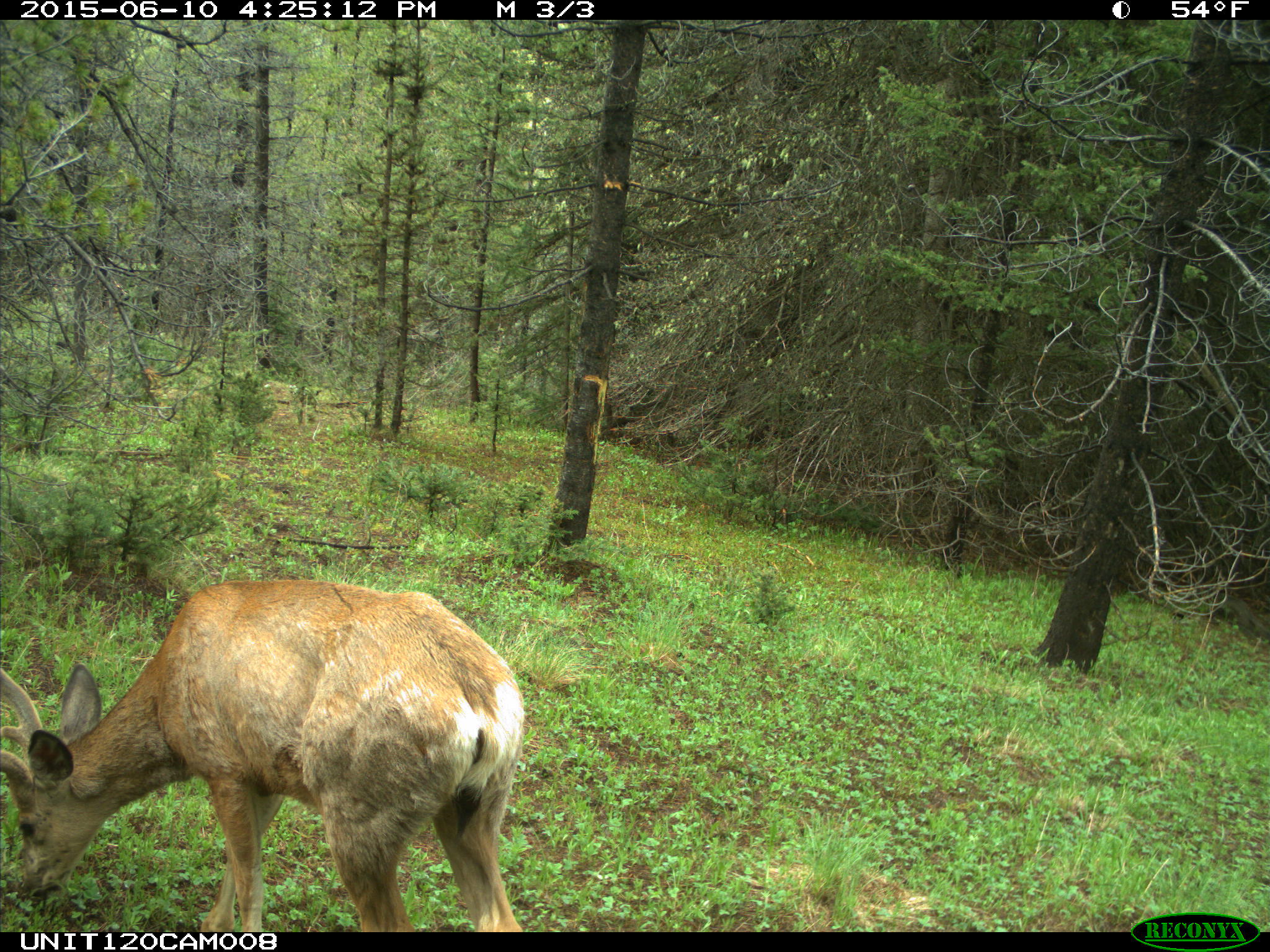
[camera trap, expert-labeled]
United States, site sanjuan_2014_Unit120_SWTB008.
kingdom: Animalia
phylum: Chordata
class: Mammalia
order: Artiodactyla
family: Cervidae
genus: Odocoileus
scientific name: Odocoileus hemionus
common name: mule deer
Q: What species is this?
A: Odocoileus hemionus (mule deer).